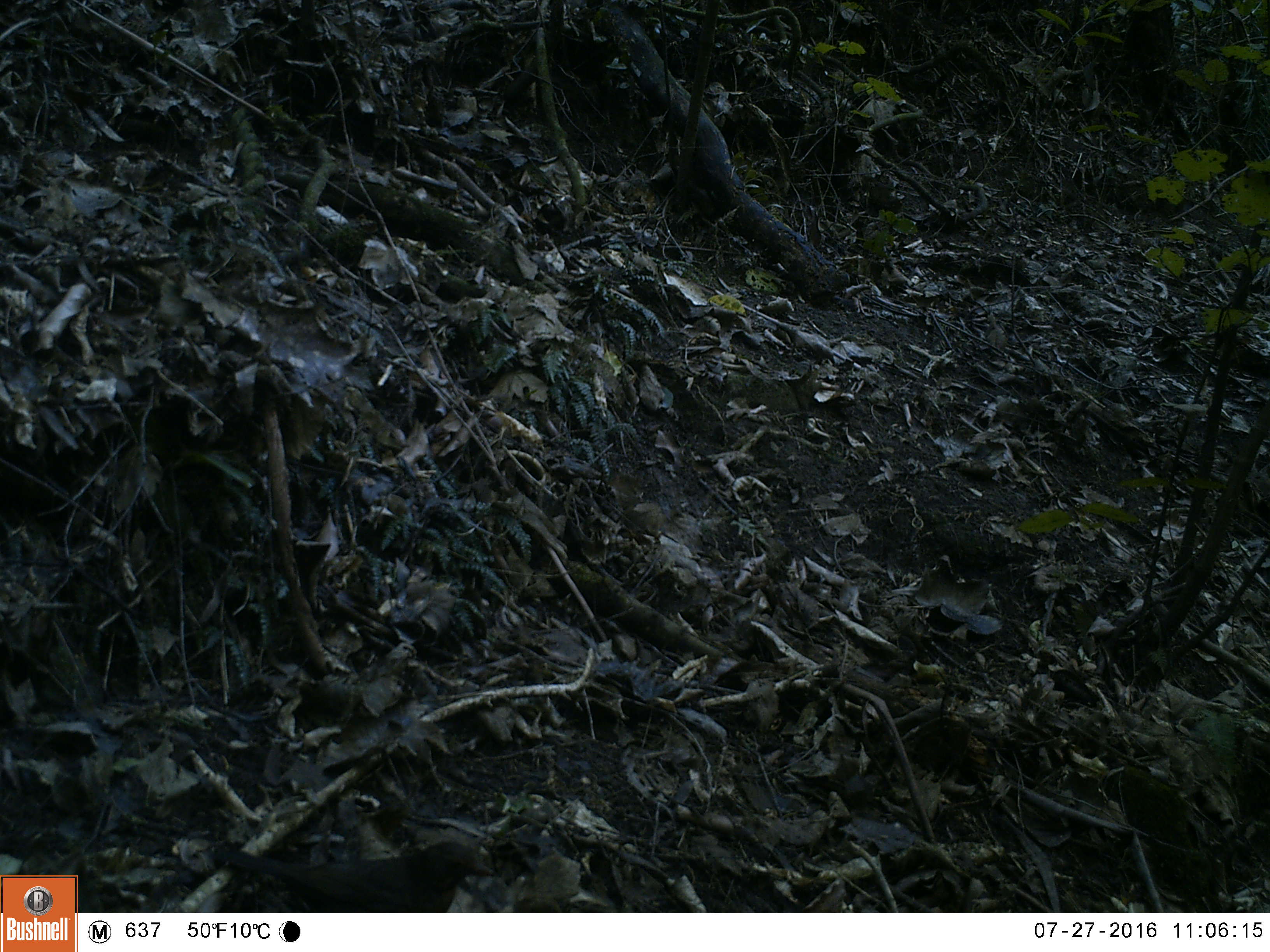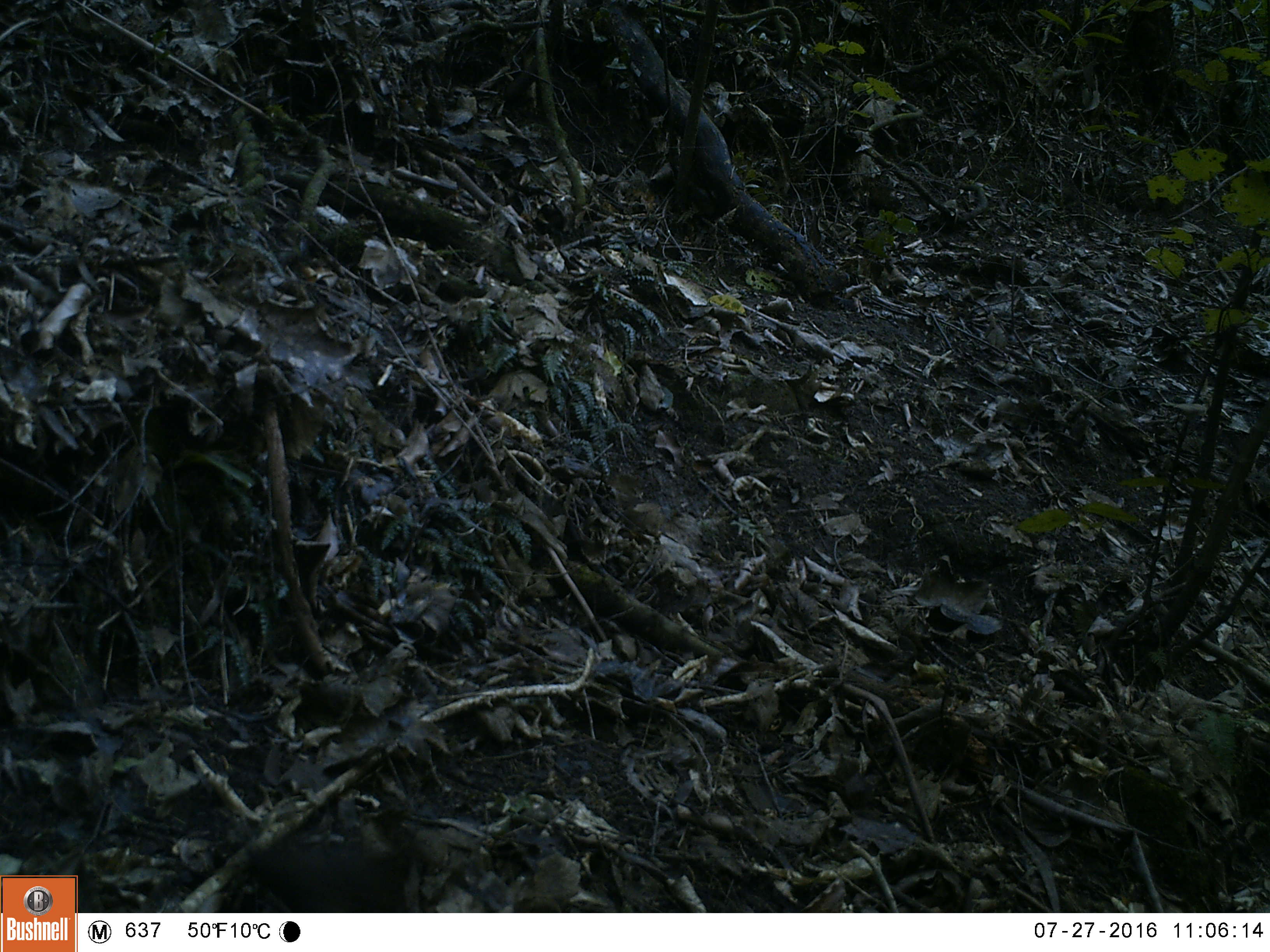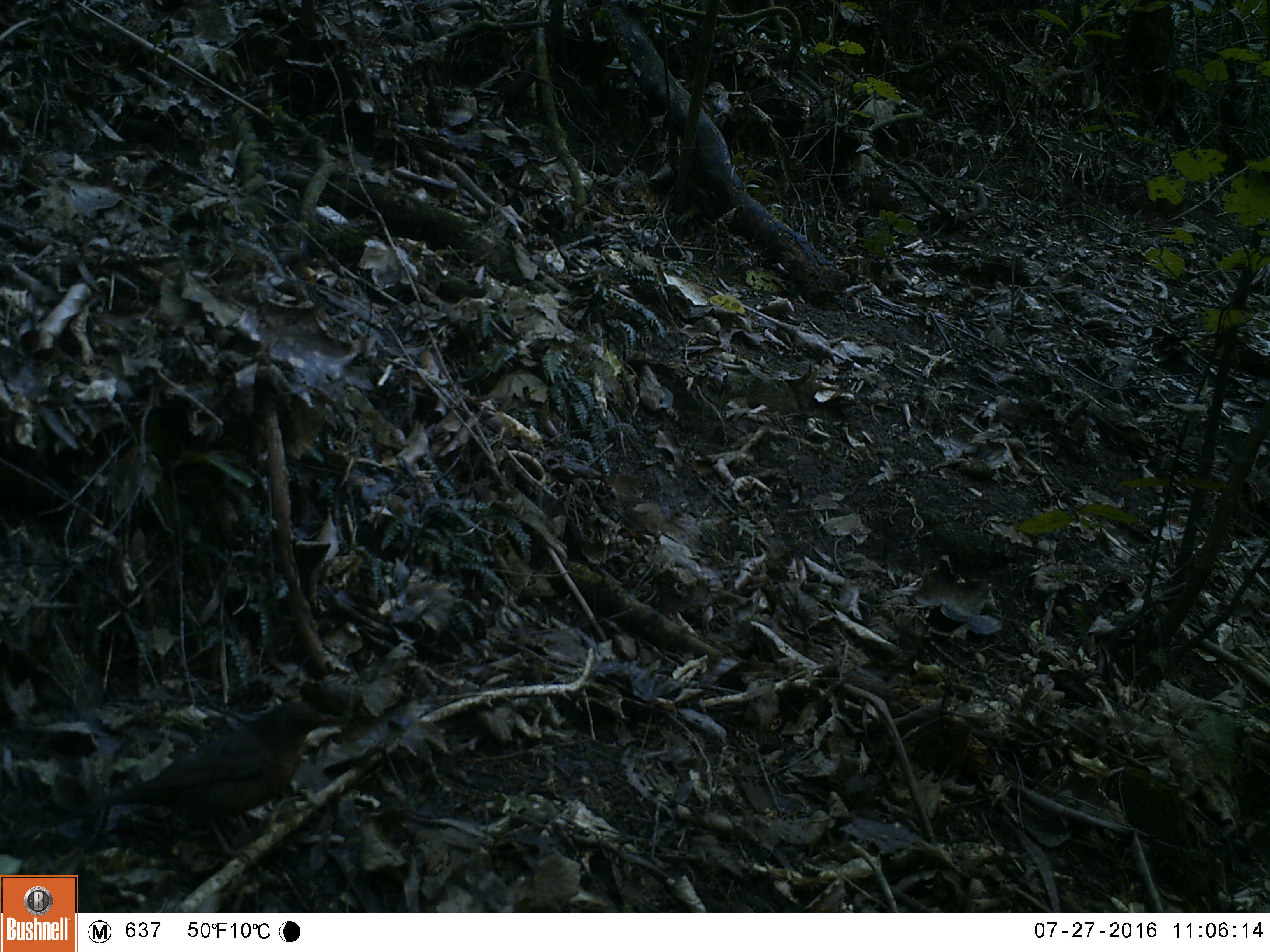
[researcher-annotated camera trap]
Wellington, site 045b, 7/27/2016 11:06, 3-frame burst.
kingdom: Animalia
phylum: Chordata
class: Aves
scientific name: Aves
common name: bird